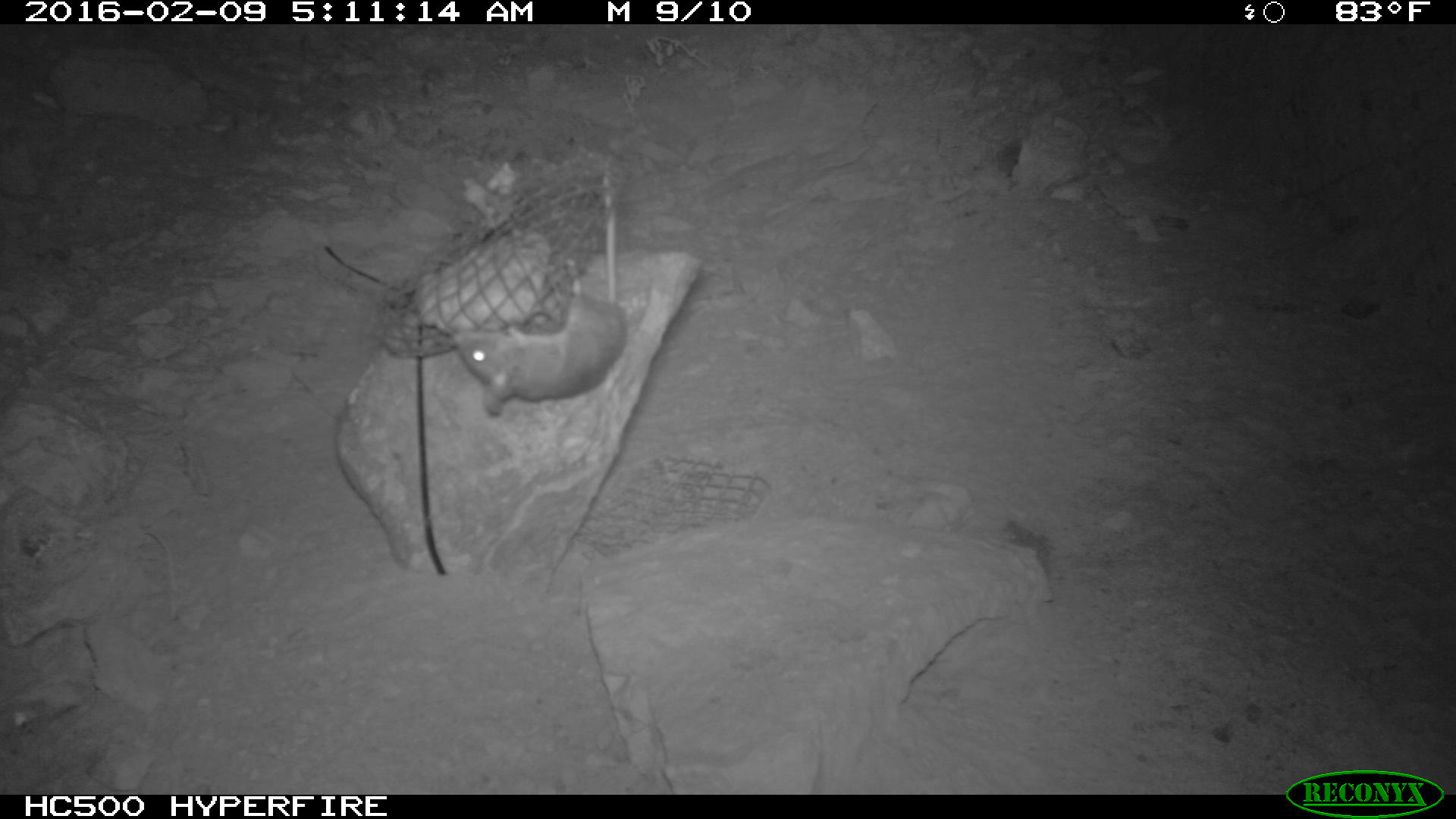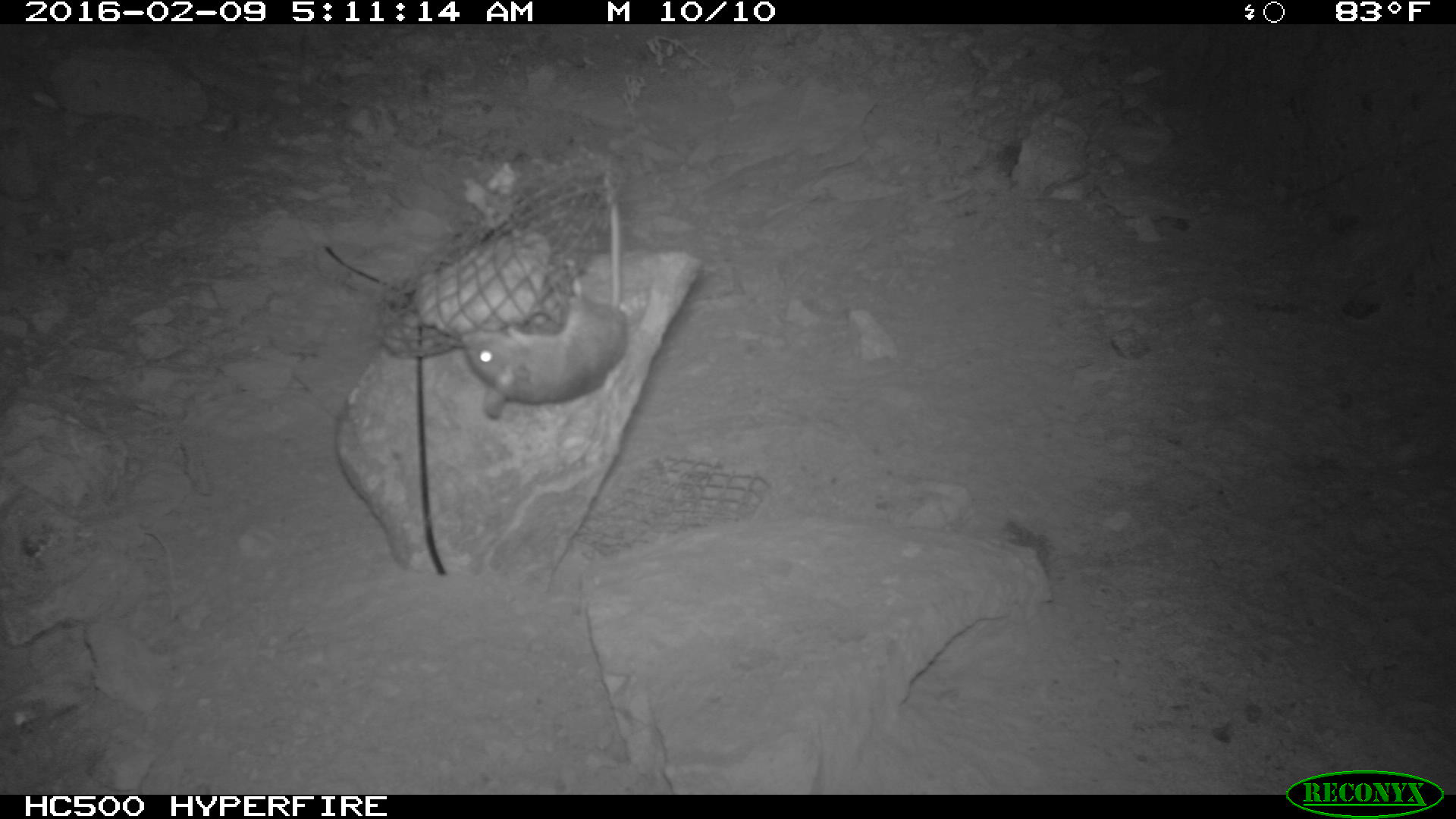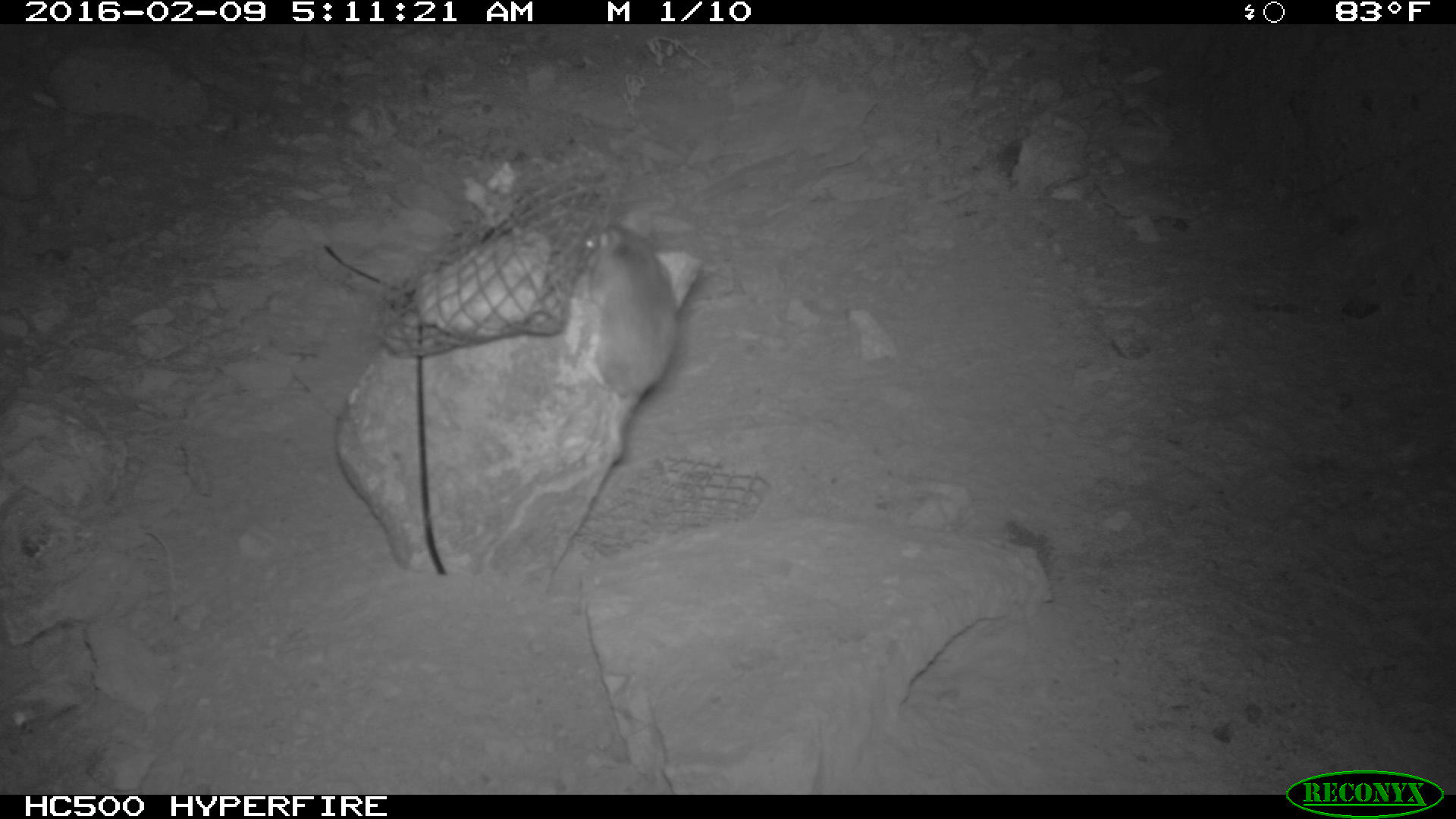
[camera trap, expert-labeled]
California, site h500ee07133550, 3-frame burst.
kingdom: Animalia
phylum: Chordata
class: Mammalia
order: Rodentia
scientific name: Rodentia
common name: rodent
Rodent (Rodentia).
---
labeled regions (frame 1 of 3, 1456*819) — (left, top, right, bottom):
rodent: (452, 155, 629, 419)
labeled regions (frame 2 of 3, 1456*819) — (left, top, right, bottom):
rodent: (458, 160, 626, 419)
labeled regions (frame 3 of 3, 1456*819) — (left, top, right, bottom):
rodent: (584, 210, 679, 460)